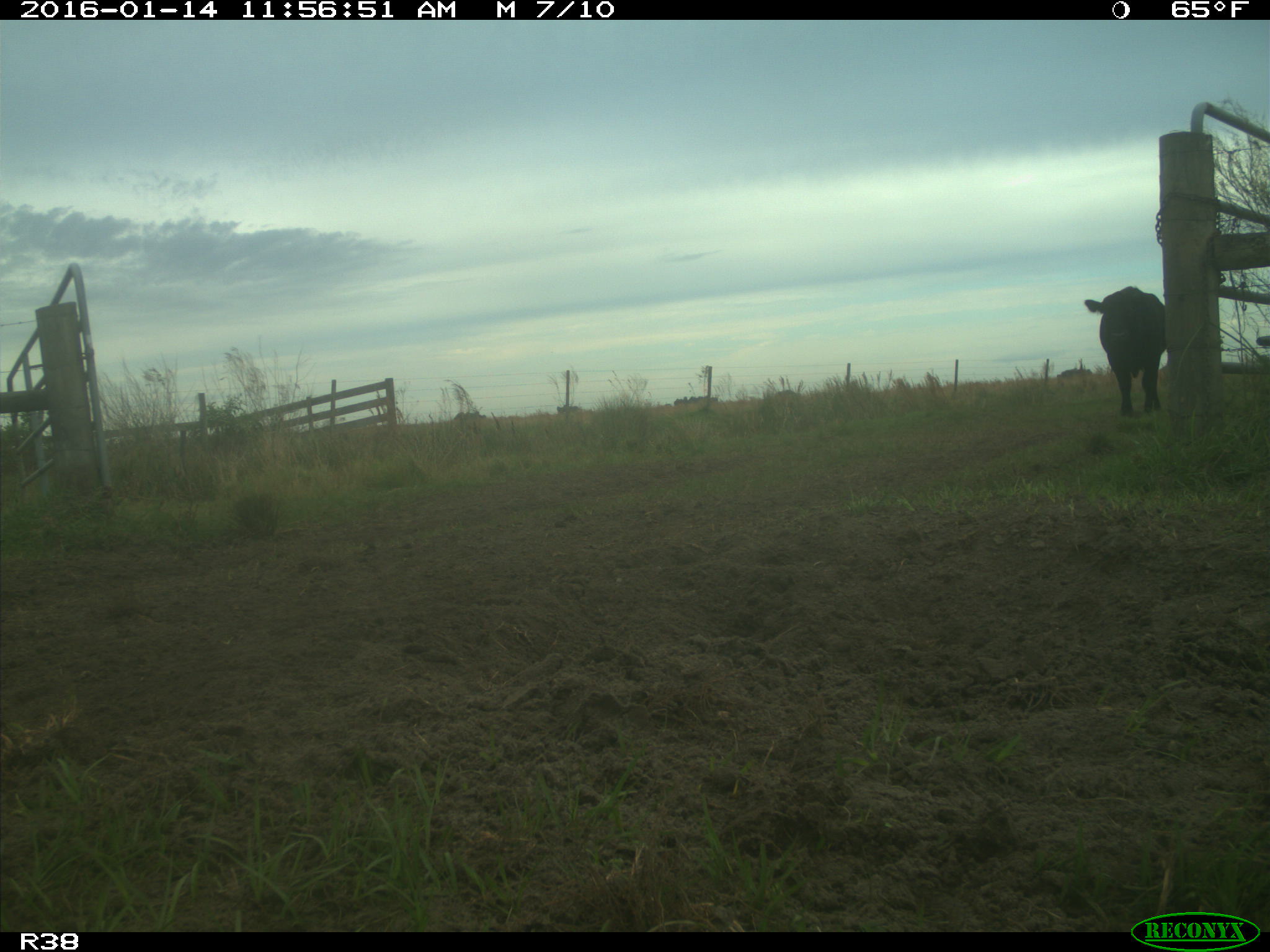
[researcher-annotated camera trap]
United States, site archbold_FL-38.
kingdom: Animalia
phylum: Chordata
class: Mammalia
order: Artiodactyla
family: Bovidae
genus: Bos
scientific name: Bos taurus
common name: domestic cow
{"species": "Bos taurus (domestic cow)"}